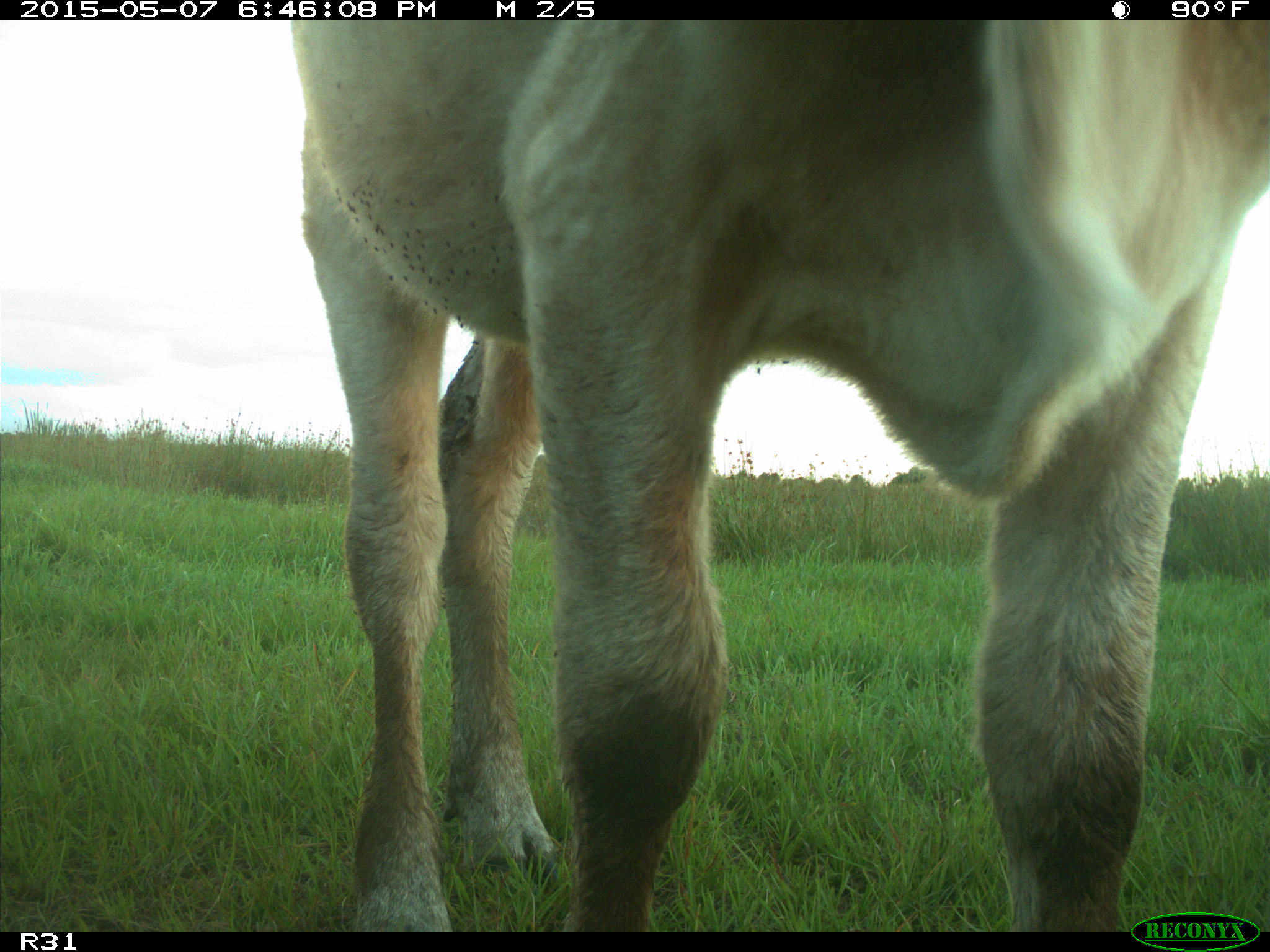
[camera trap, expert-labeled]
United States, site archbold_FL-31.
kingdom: Animalia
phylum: Chordata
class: Mammalia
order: Artiodactyla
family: Bovidae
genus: Bos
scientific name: Bos taurus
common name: domestic cow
Bos taurus (domestic cow).